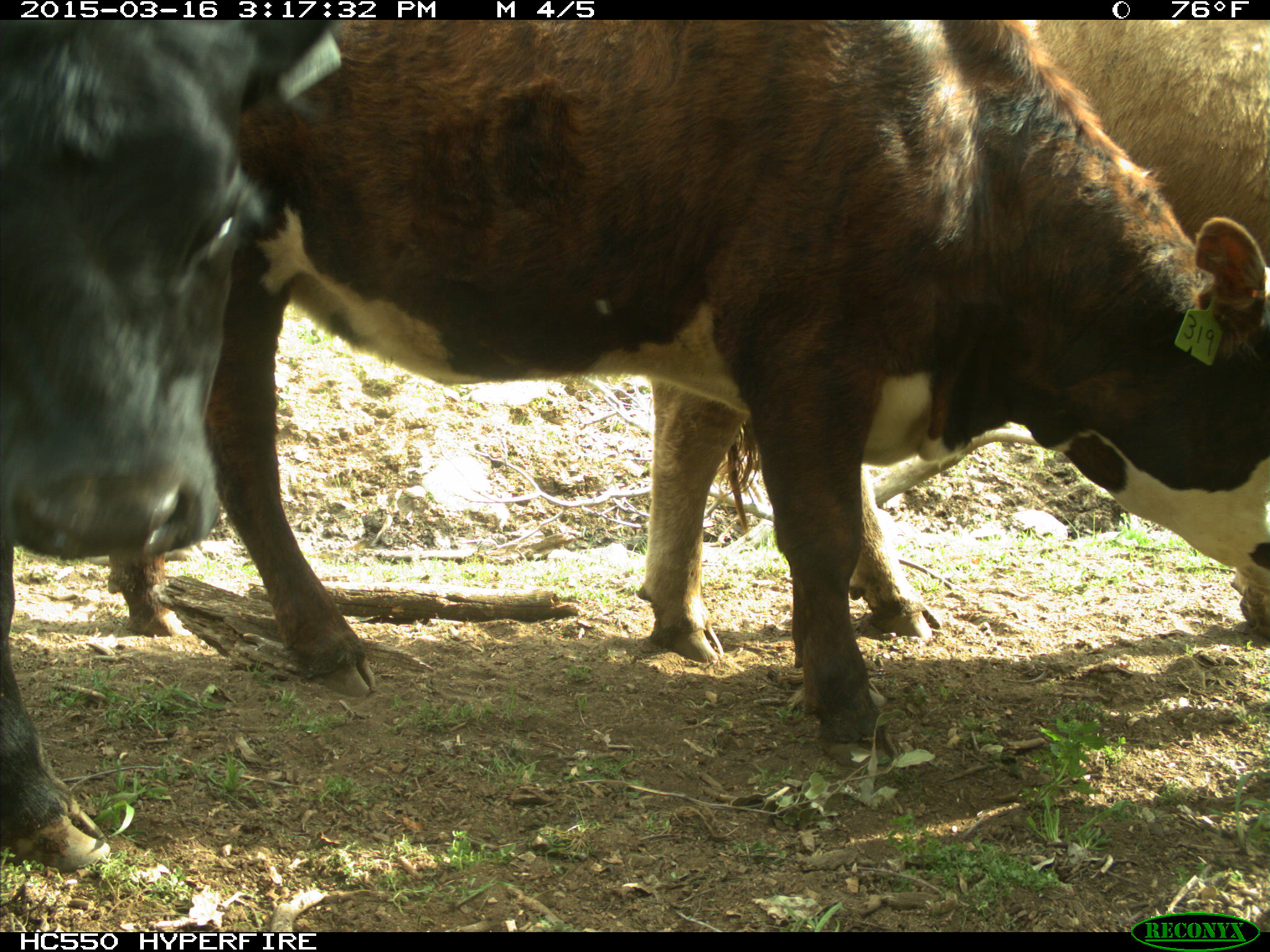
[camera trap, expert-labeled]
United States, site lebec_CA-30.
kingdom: Animalia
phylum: Chordata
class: Mammalia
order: Artiodactyla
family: Bovidae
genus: Bos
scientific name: Bos taurus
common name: domestic cow